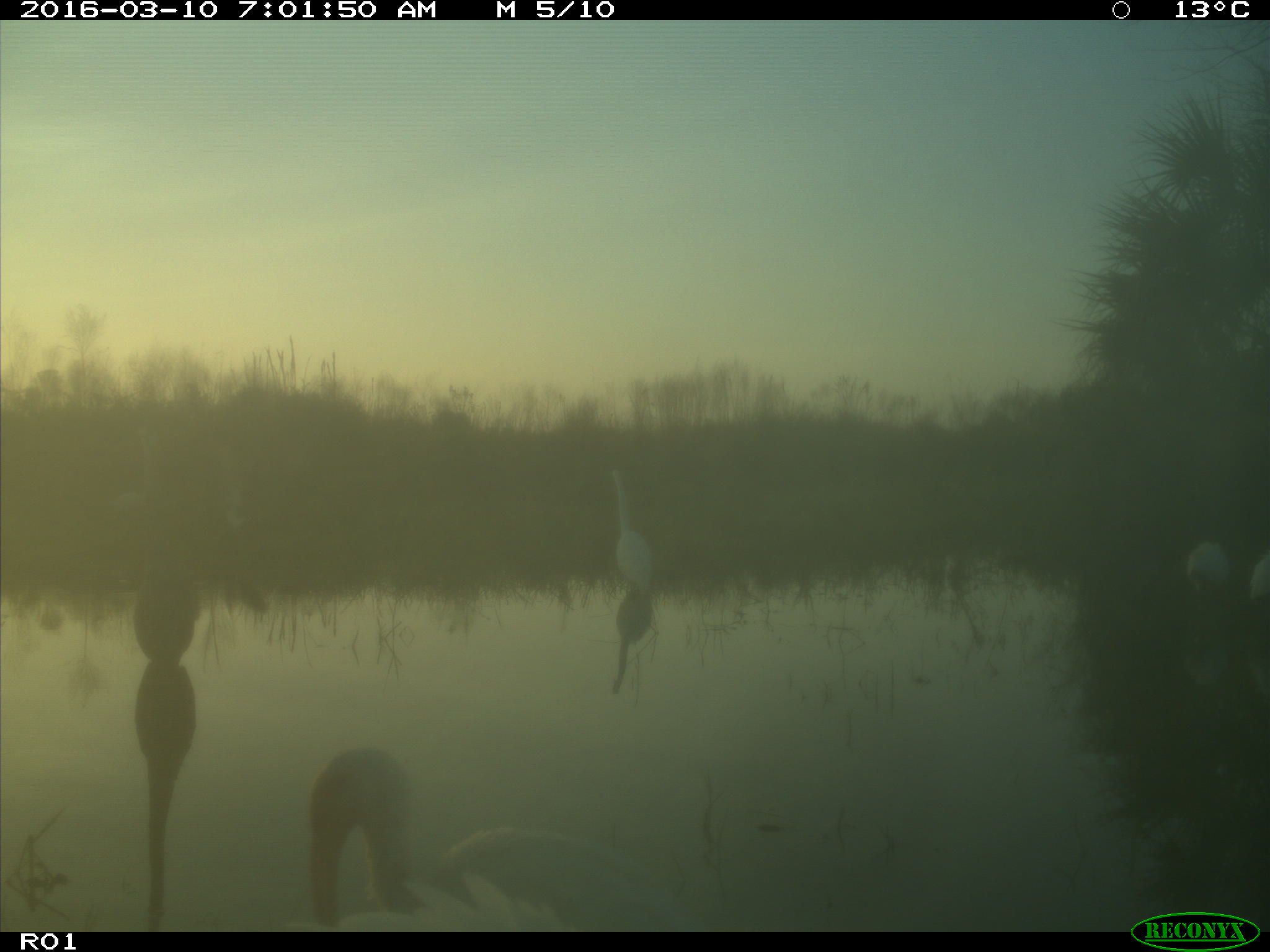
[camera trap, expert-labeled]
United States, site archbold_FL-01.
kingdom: Animalia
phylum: Chordata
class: Aves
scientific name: Aves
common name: birds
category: unidentified bird